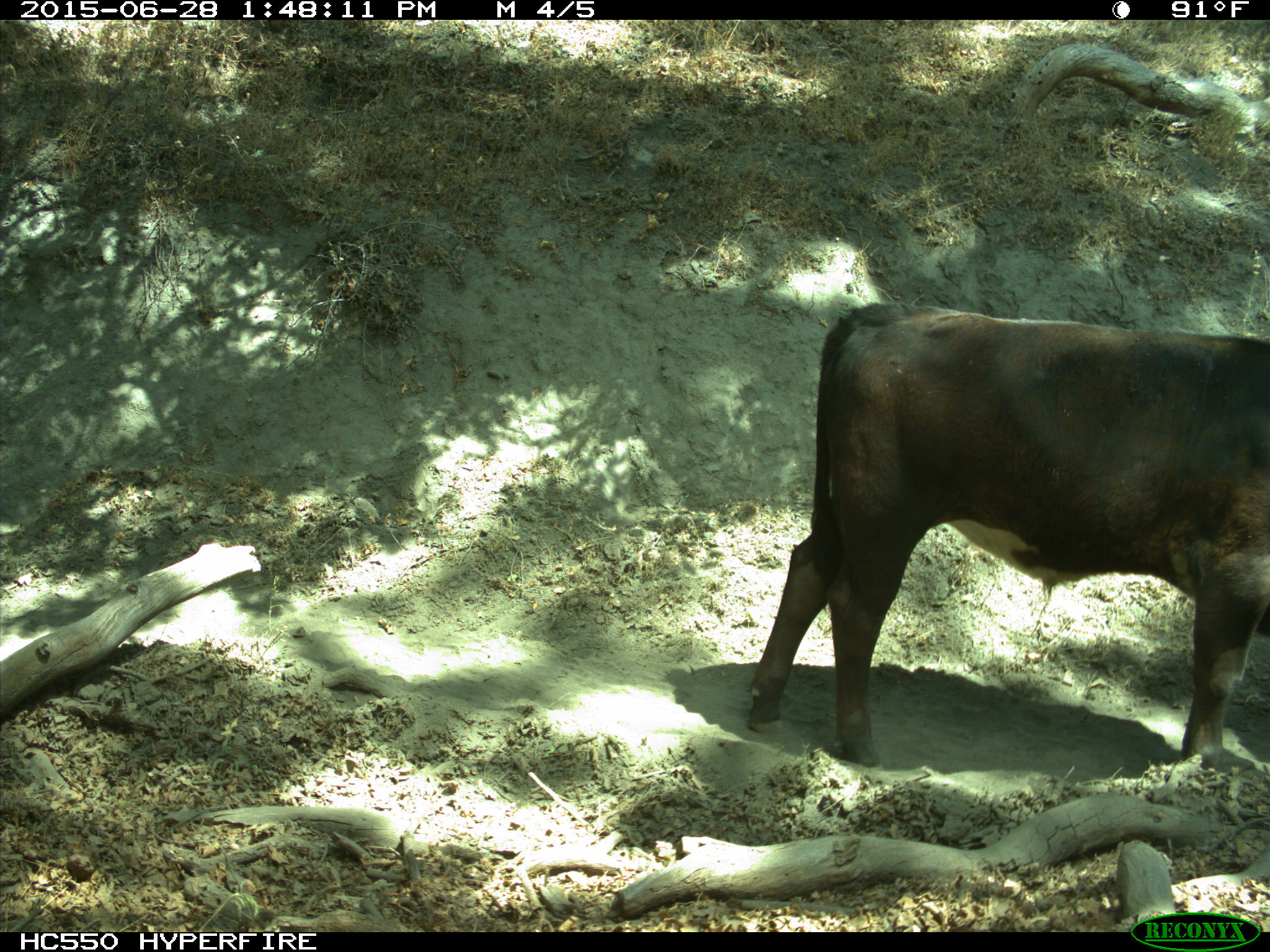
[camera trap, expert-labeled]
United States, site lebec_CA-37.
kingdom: Animalia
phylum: Chordata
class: Mammalia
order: Artiodactyla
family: Bovidae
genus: Bos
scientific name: Bos taurus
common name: domestic cow